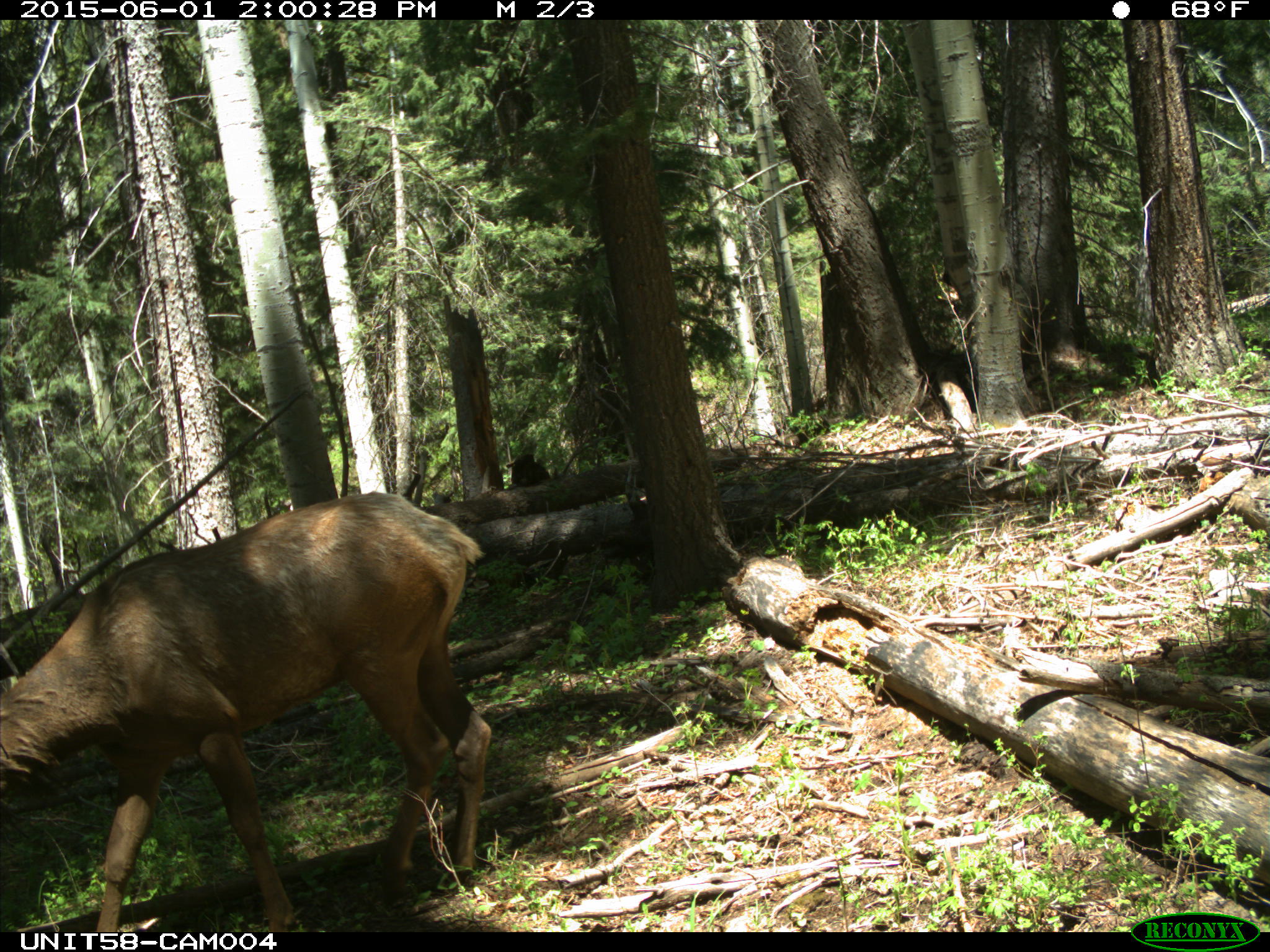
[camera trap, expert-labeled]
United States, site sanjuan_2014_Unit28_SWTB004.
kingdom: Animalia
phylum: Chordata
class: Mammalia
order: Artiodactyla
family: Cervidae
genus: Cervus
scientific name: Cervus elaphus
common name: red deer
Cervus elaphus (red deer).